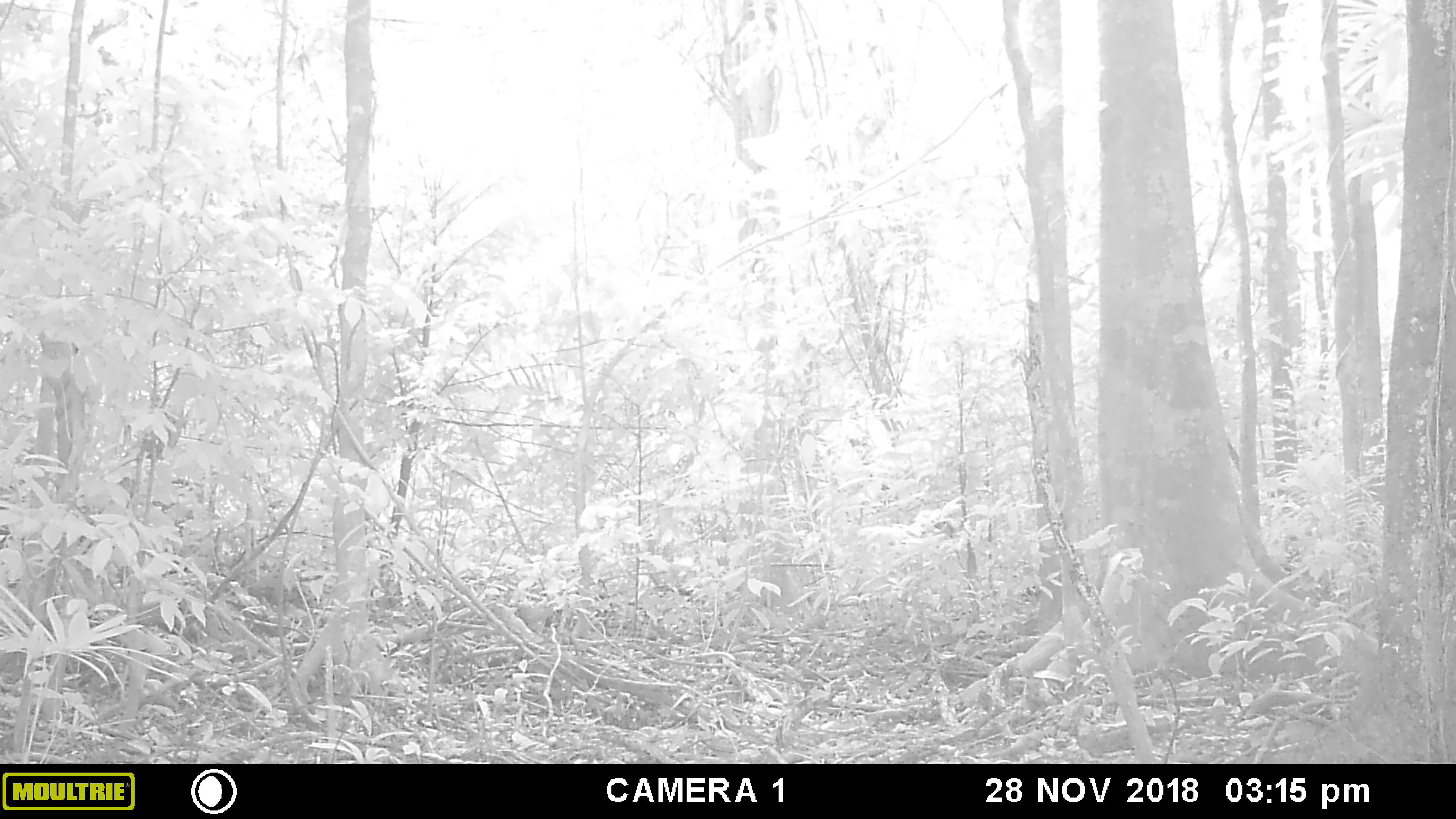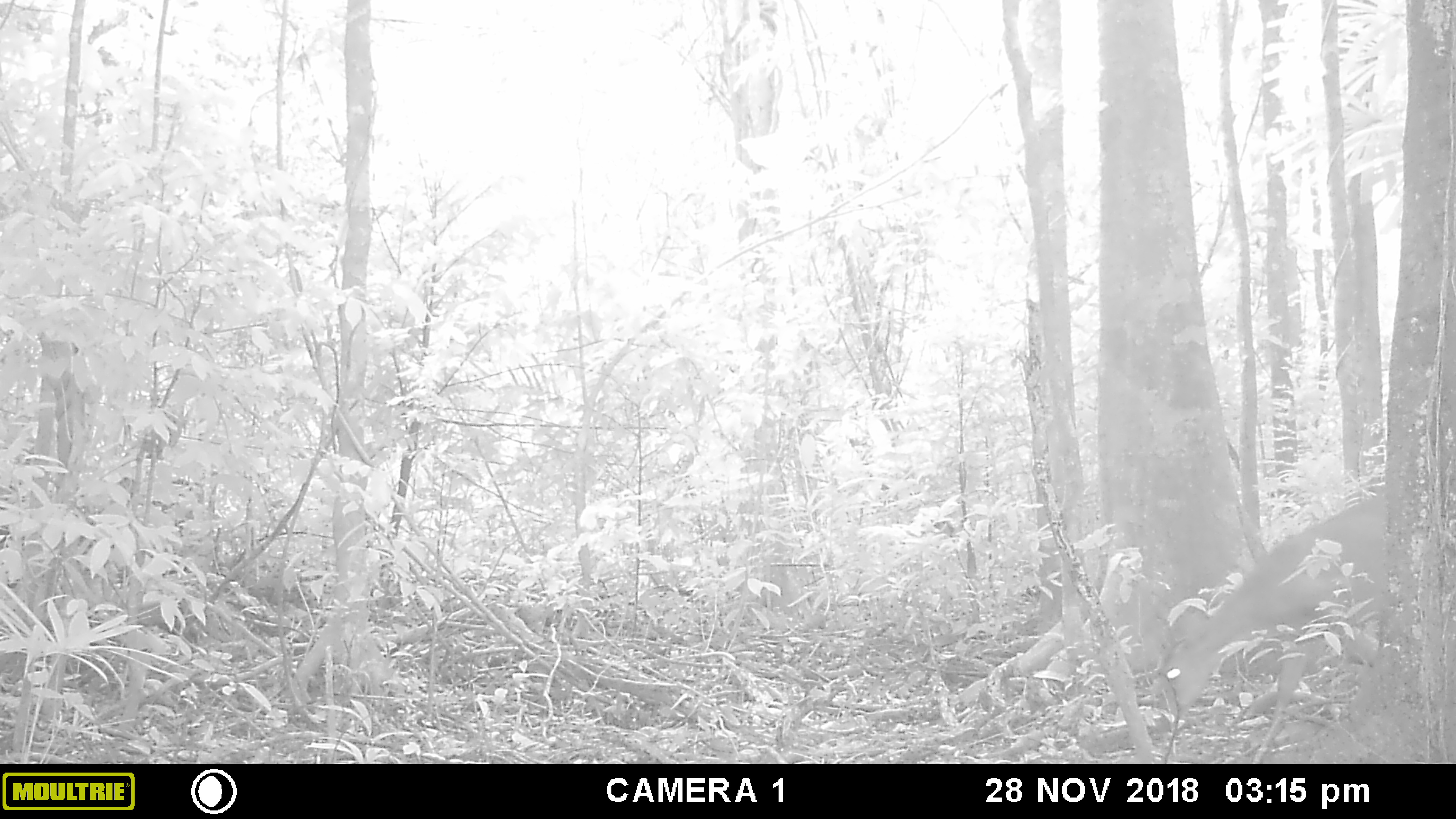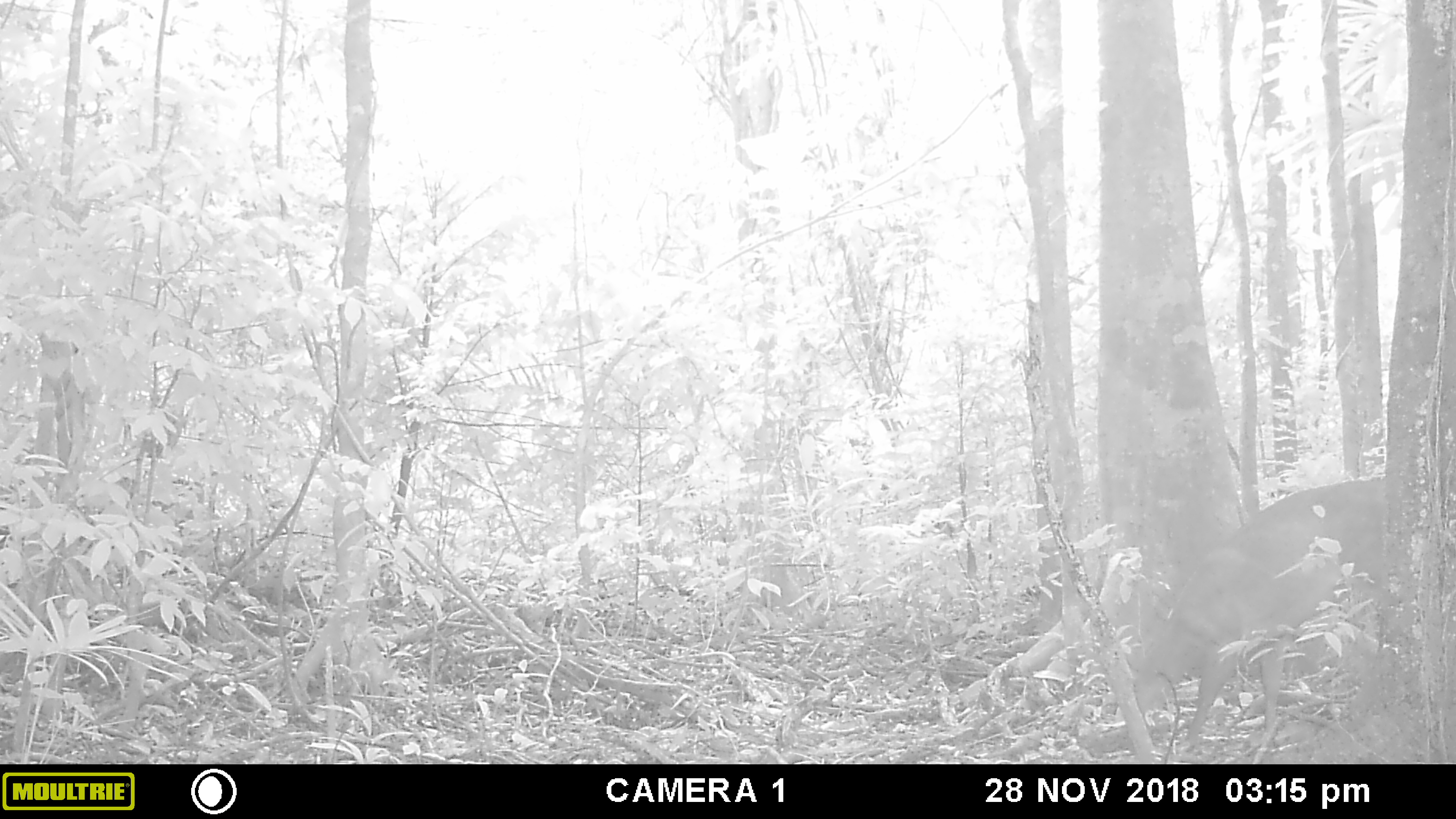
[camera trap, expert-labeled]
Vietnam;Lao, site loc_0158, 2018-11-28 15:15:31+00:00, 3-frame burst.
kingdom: Animalia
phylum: Chordata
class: Mammalia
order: Artiodactyla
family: Cervidae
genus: Muntiacus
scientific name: Muntiacus vuquangensis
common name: large-antlered muntjac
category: large antlered muntjac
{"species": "large antlered muntjac (large-antlered muntjac) (Muntiacus vuquangensis)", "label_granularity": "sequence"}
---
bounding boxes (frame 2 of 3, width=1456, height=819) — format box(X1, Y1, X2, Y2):
large antlered muntjac: box(1153, 489, 1391, 764)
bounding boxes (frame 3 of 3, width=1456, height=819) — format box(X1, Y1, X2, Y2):
large antlered muntjac: box(1130, 472, 1388, 764)